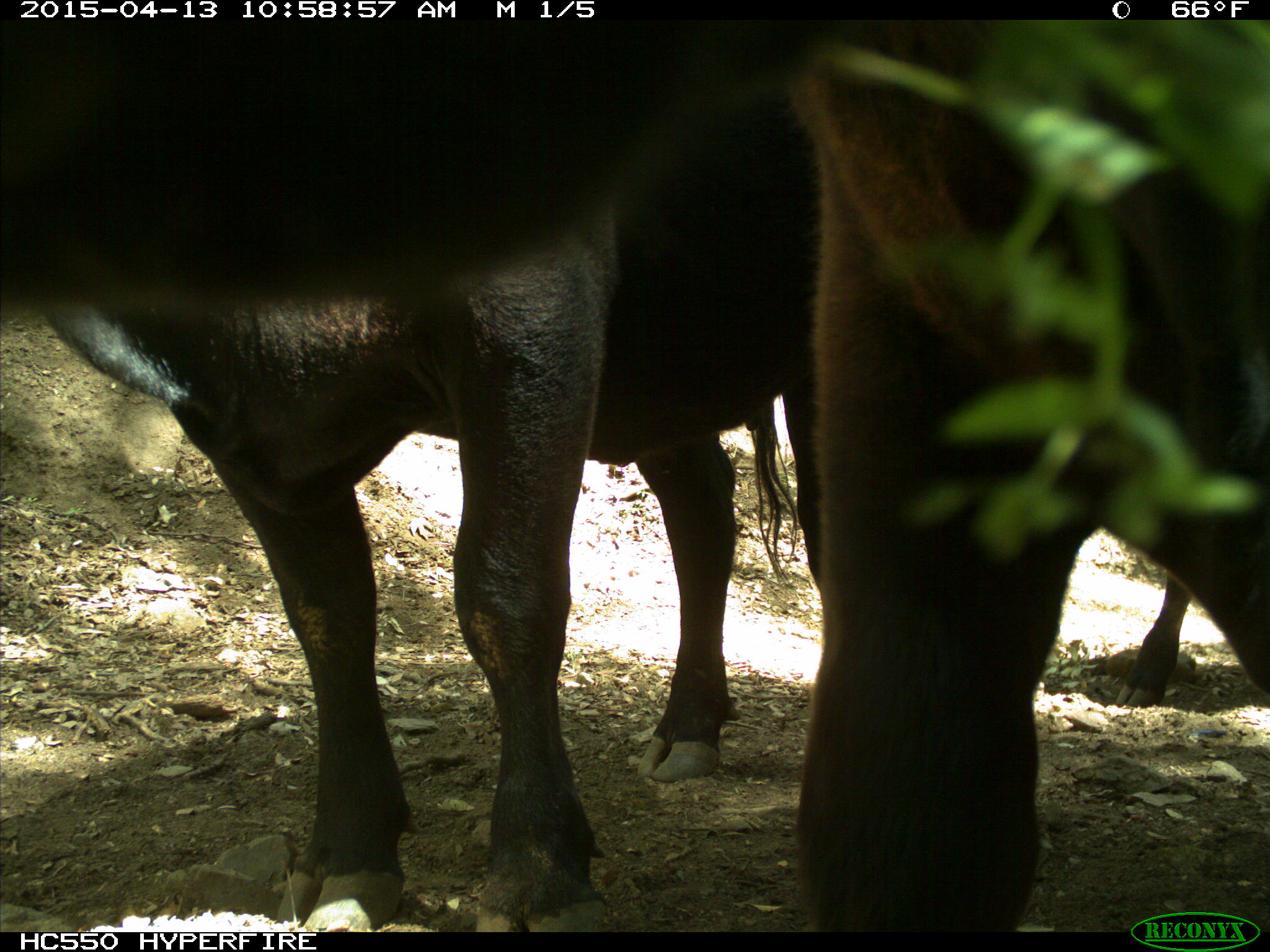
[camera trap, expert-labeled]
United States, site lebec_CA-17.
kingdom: Animalia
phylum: Chordata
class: Mammalia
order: Artiodactyla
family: Bovidae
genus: Bos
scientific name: Bos taurus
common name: domestic cow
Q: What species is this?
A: Bos taurus (domestic cow).